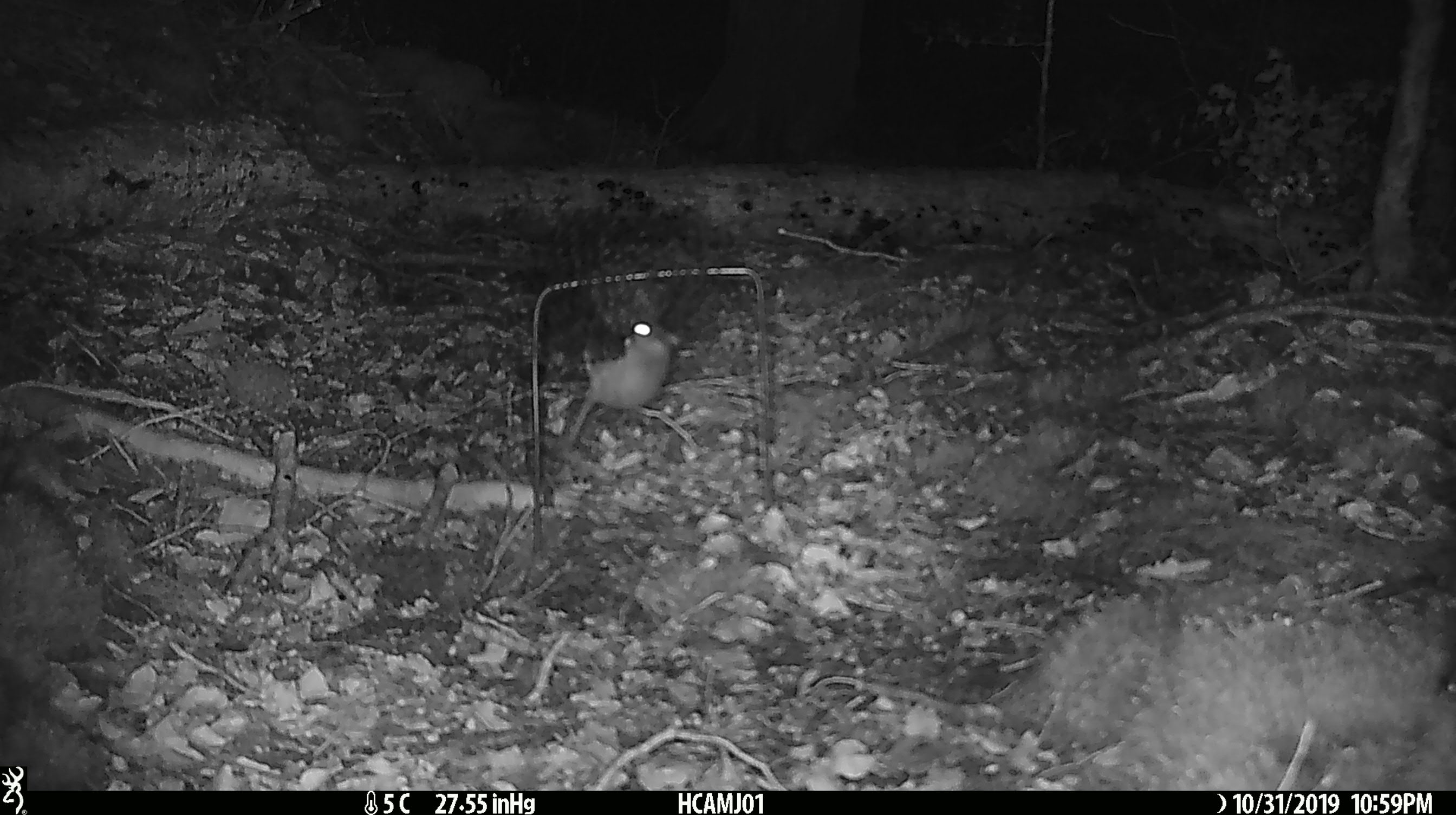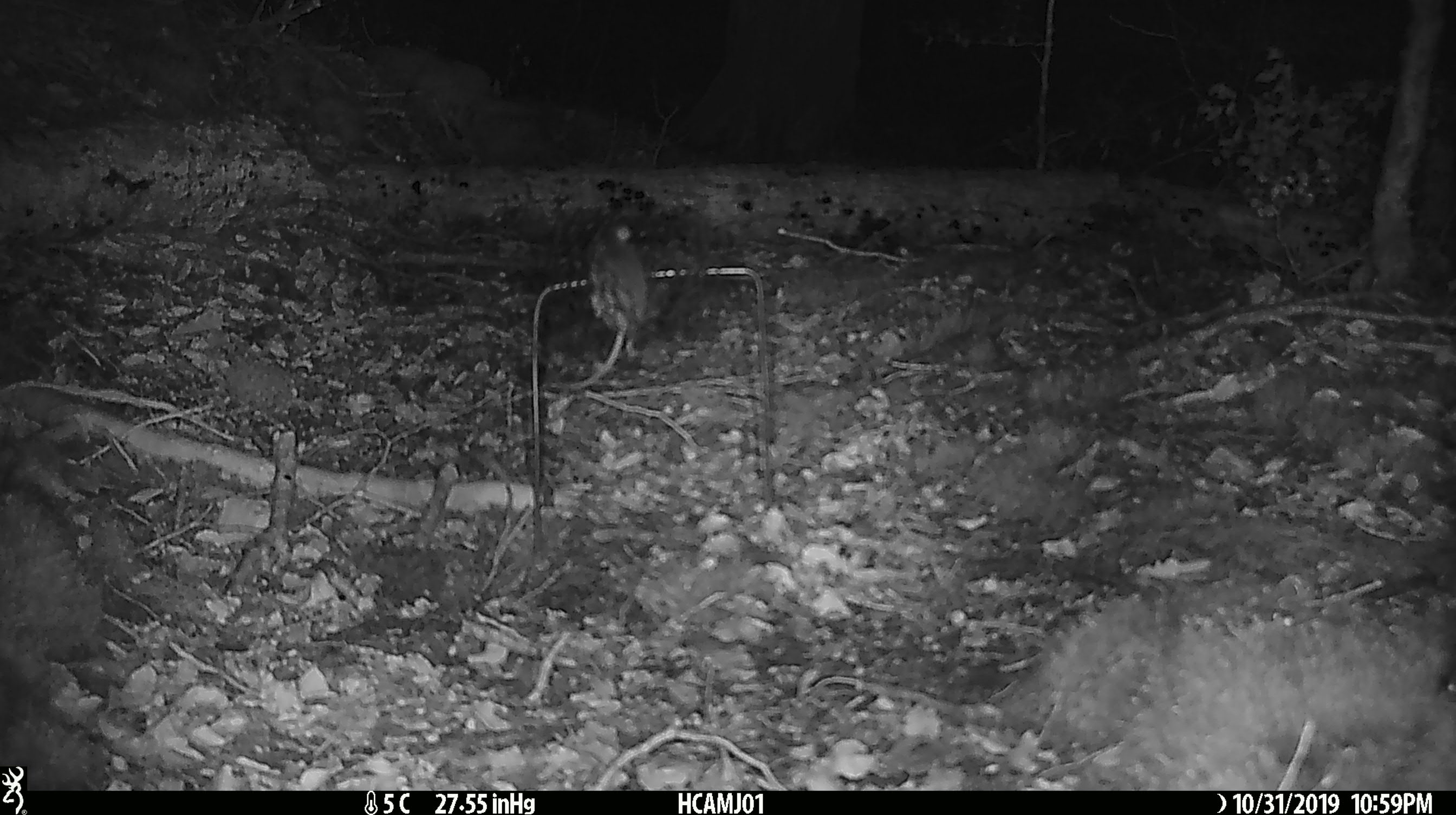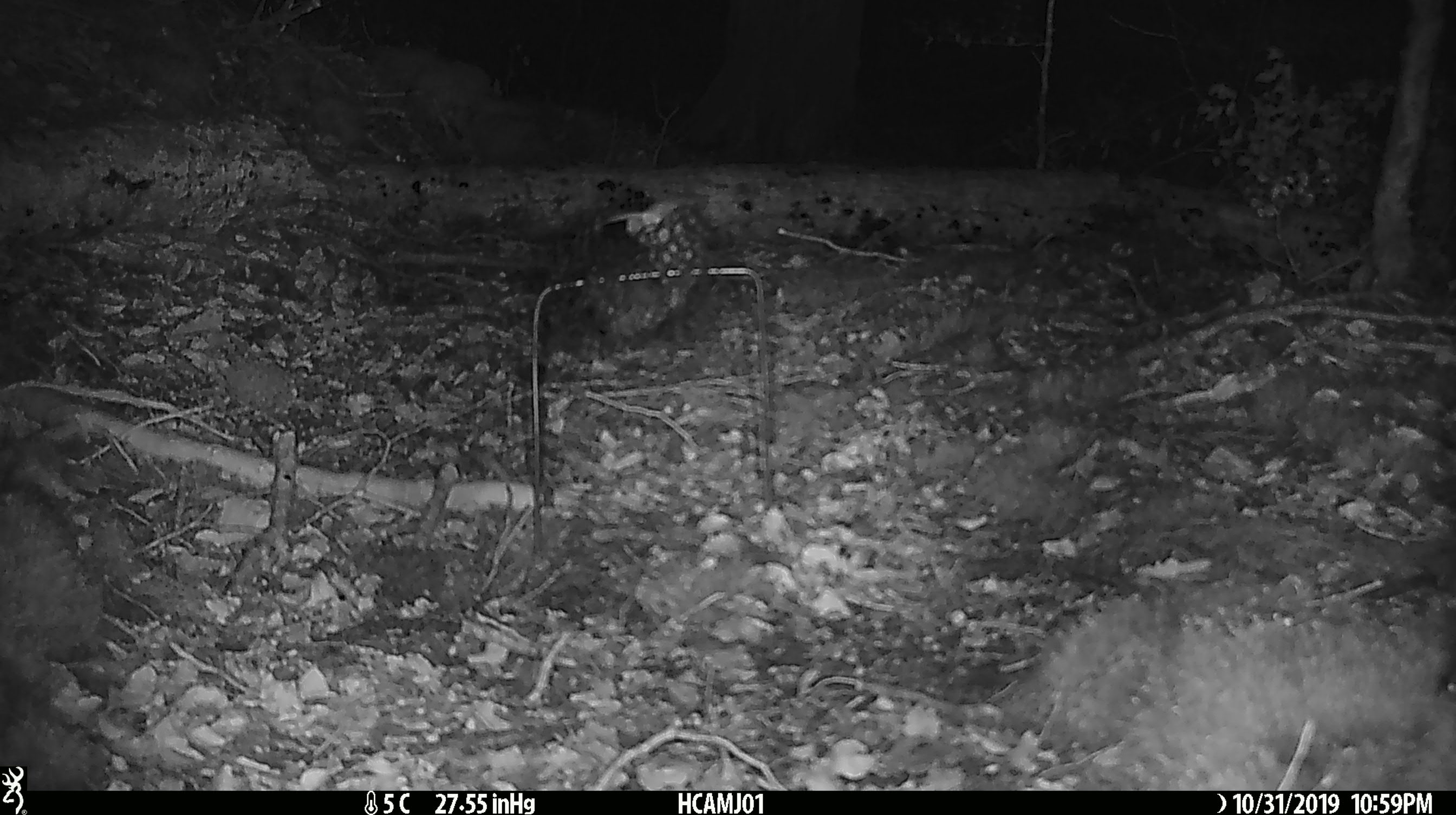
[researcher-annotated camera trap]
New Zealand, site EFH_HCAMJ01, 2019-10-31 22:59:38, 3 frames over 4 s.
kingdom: Animalia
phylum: Chordata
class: Mammalia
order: Rodentia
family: Muridae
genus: Mus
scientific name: Mus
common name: mouse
Mouse (Mus).